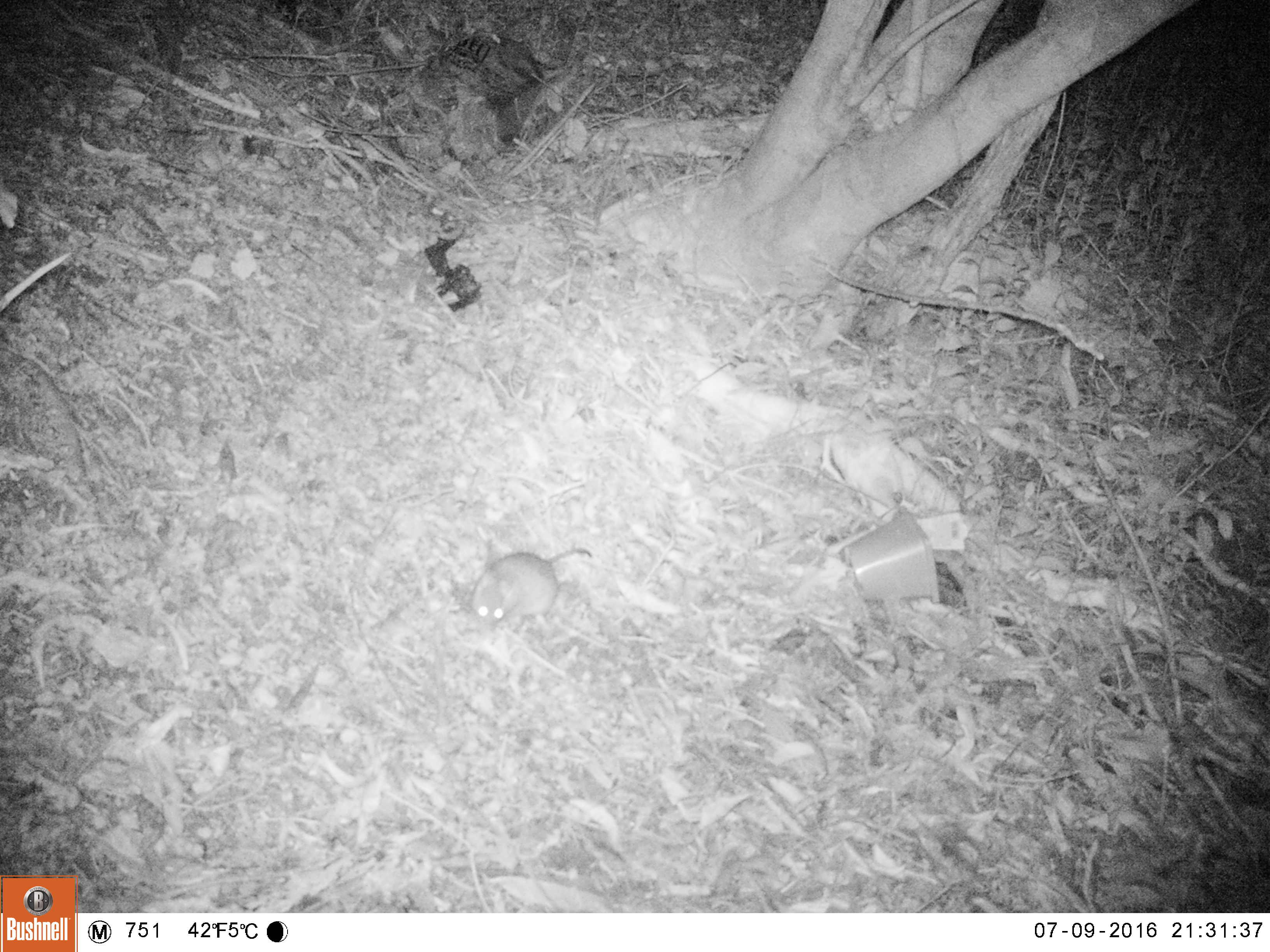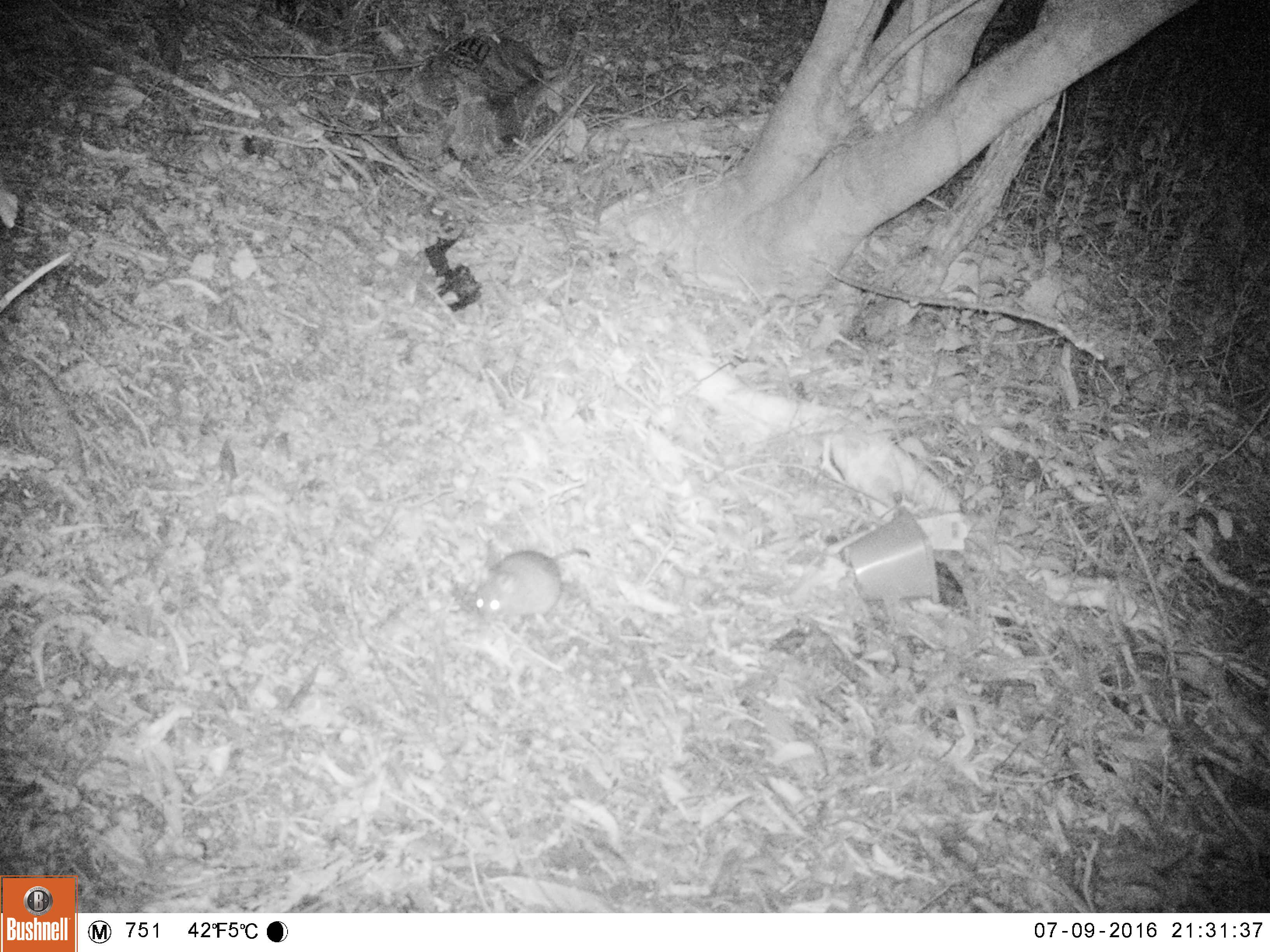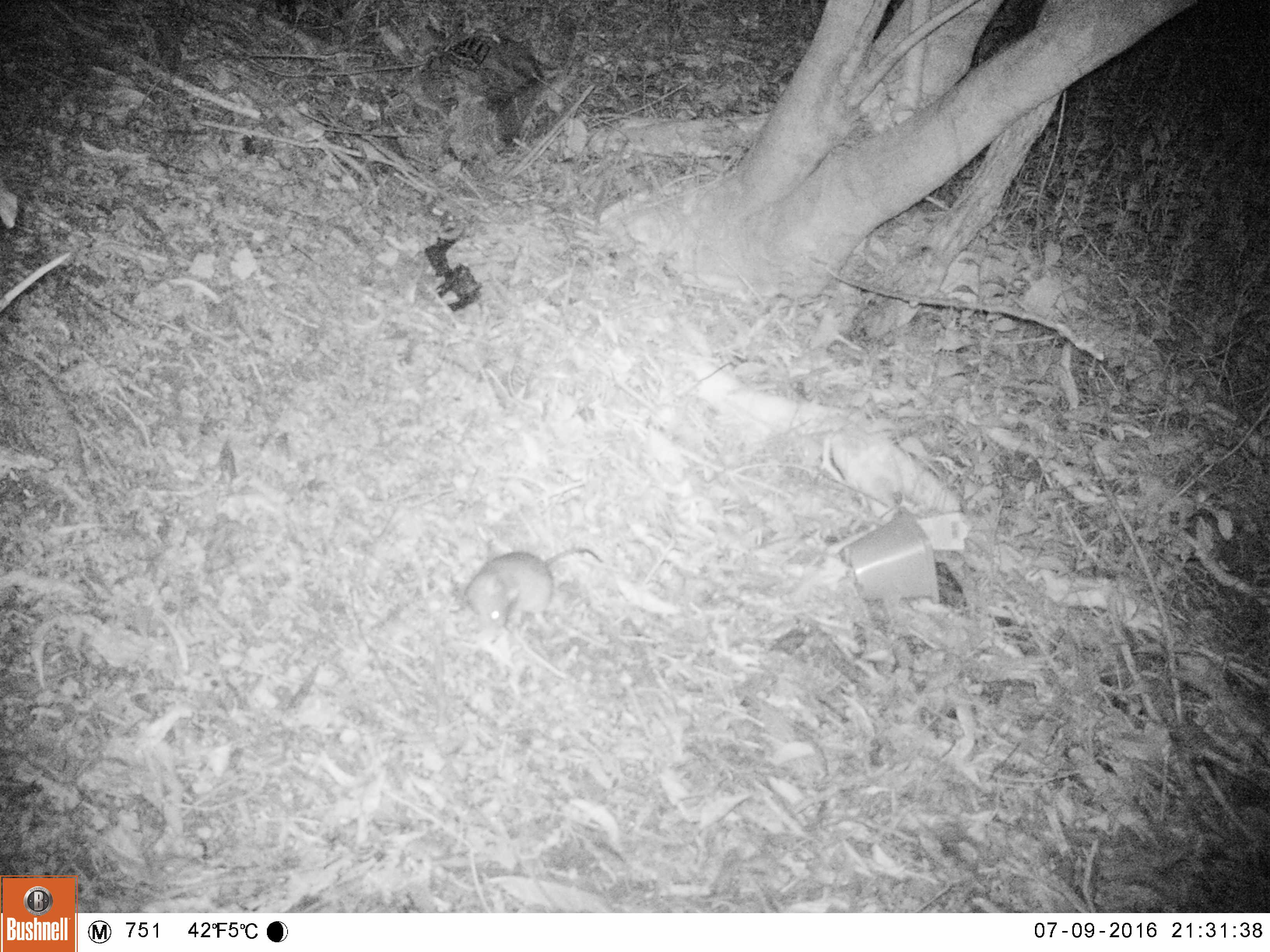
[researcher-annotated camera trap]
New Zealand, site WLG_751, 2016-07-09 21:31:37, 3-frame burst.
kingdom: Animalia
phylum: Chordata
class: Mammalia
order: Rodentia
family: Muridae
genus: Rattus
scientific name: Rattus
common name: rat